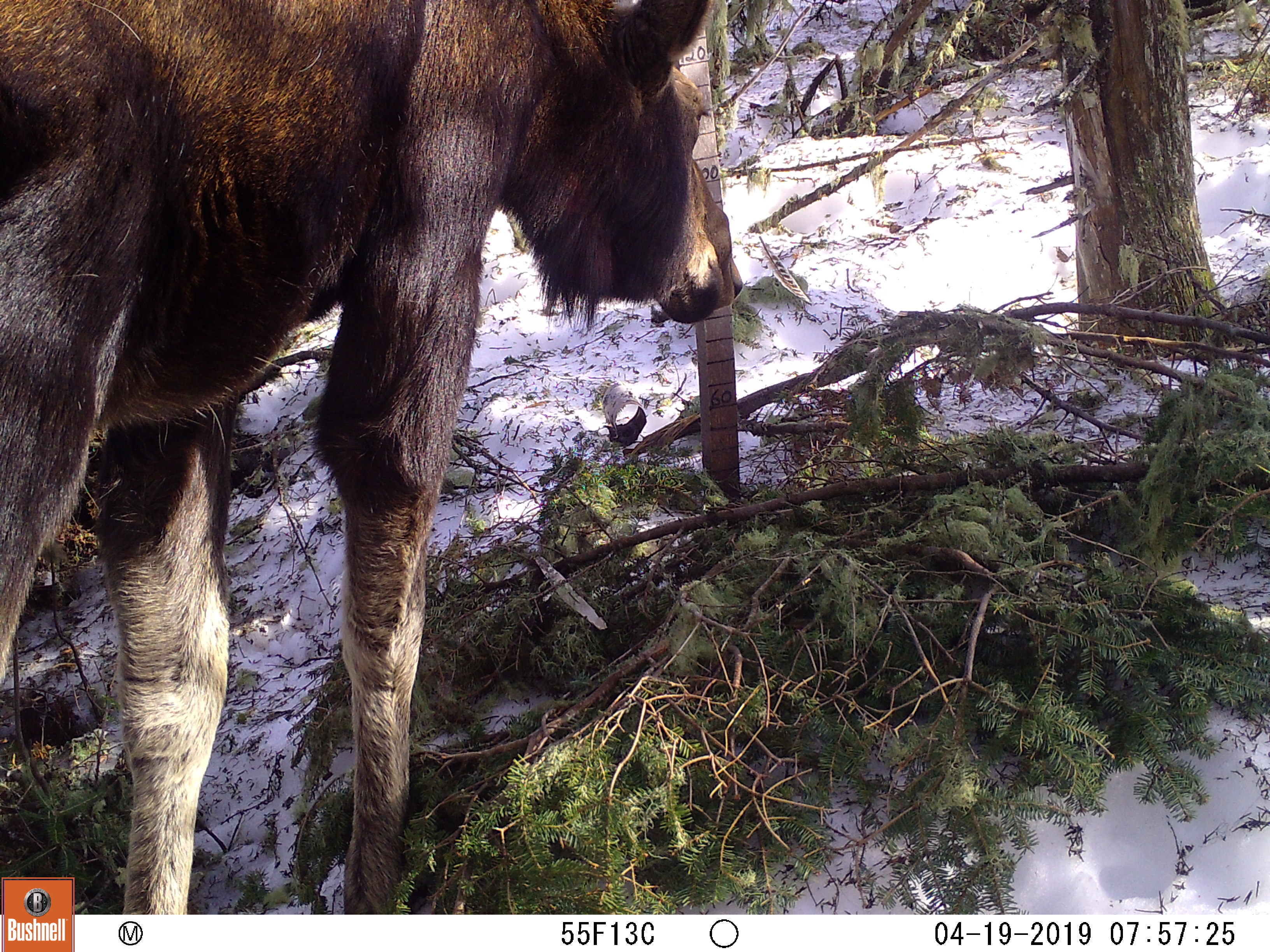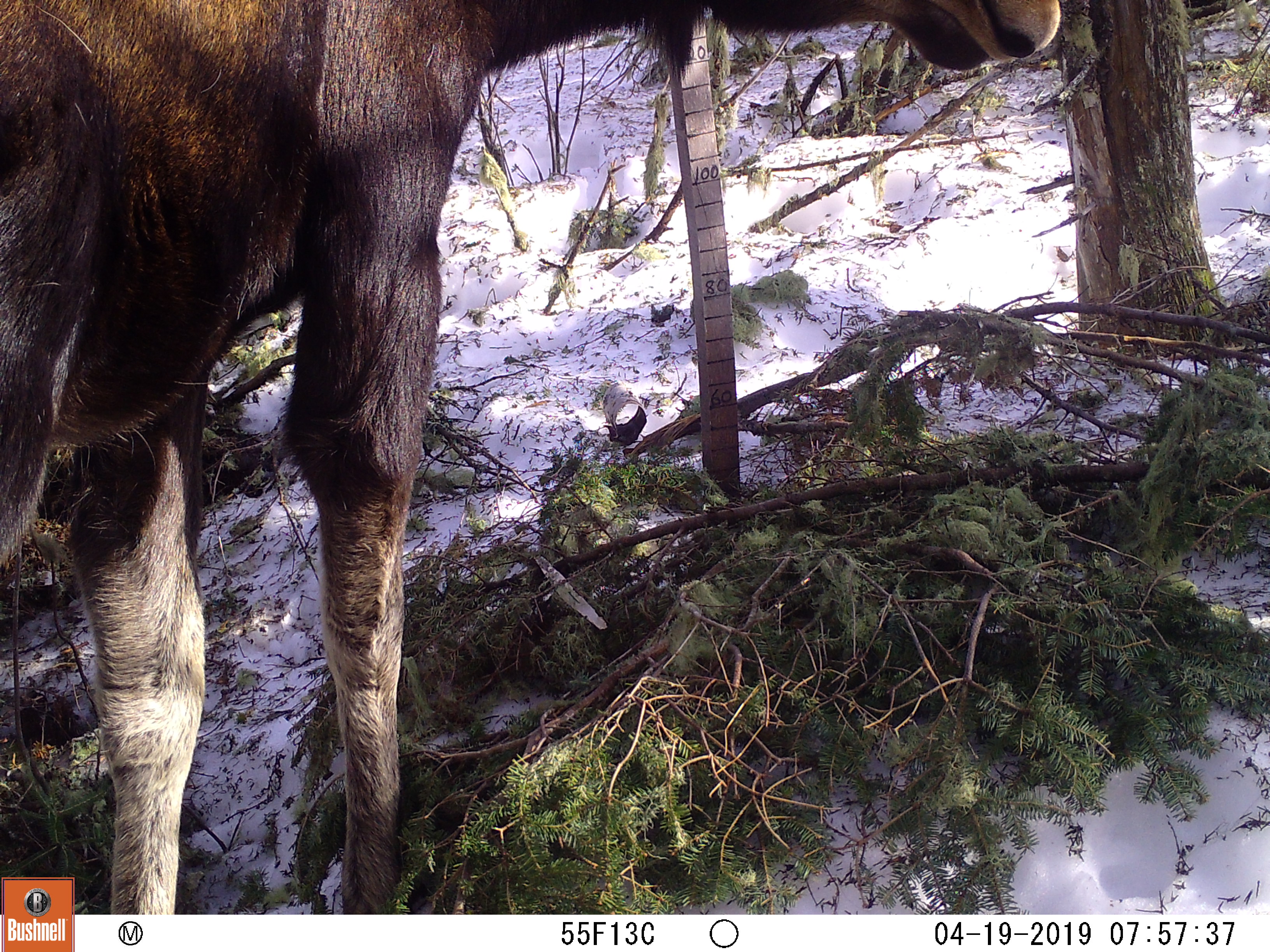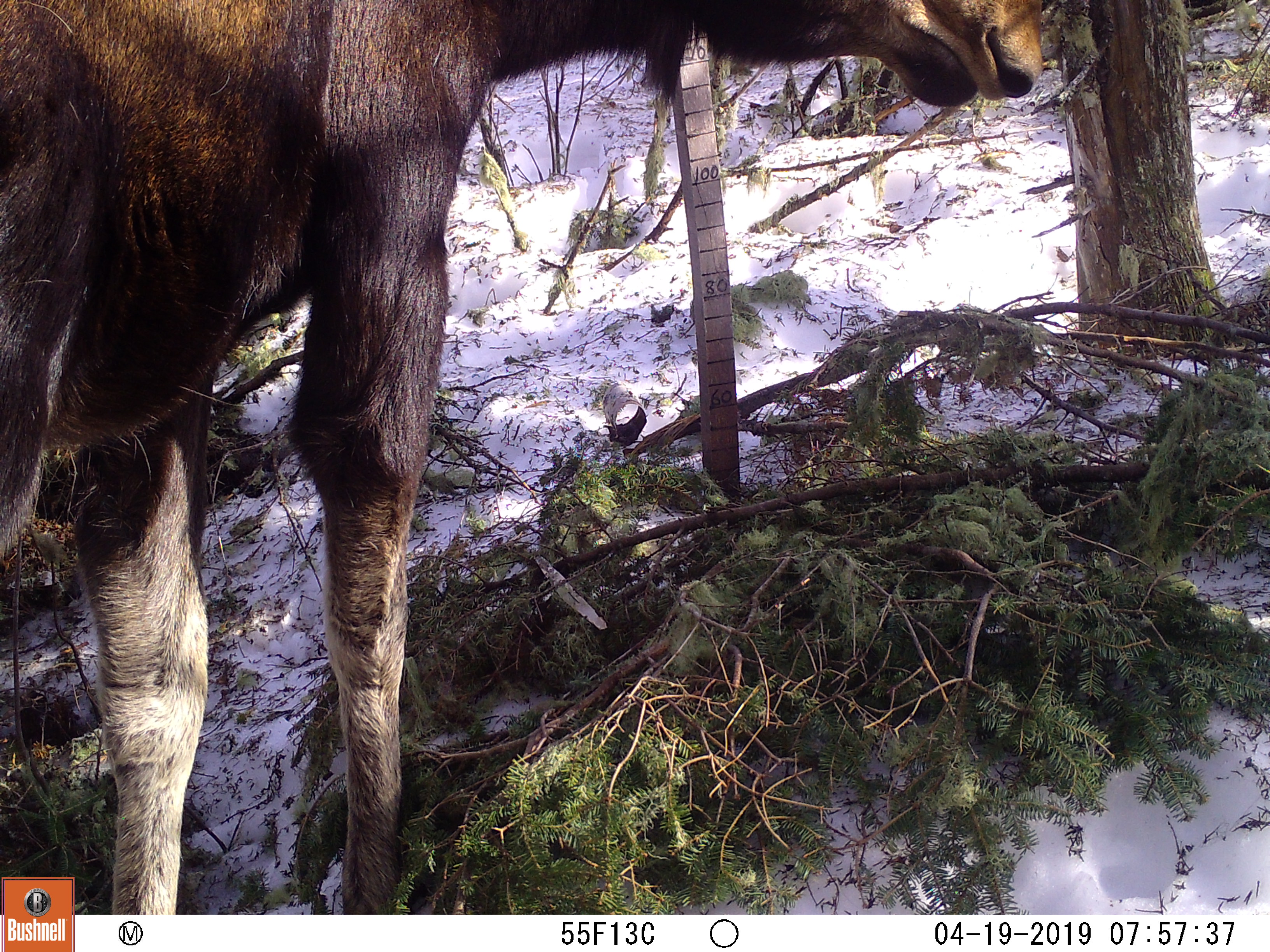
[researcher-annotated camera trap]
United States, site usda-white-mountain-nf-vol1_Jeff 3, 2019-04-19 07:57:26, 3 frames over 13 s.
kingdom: Animalia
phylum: Chordata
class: Mammalia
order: Artiodactyla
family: Cervidae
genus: Alces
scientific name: Alces alces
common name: moose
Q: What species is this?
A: Moose (Alces alces).